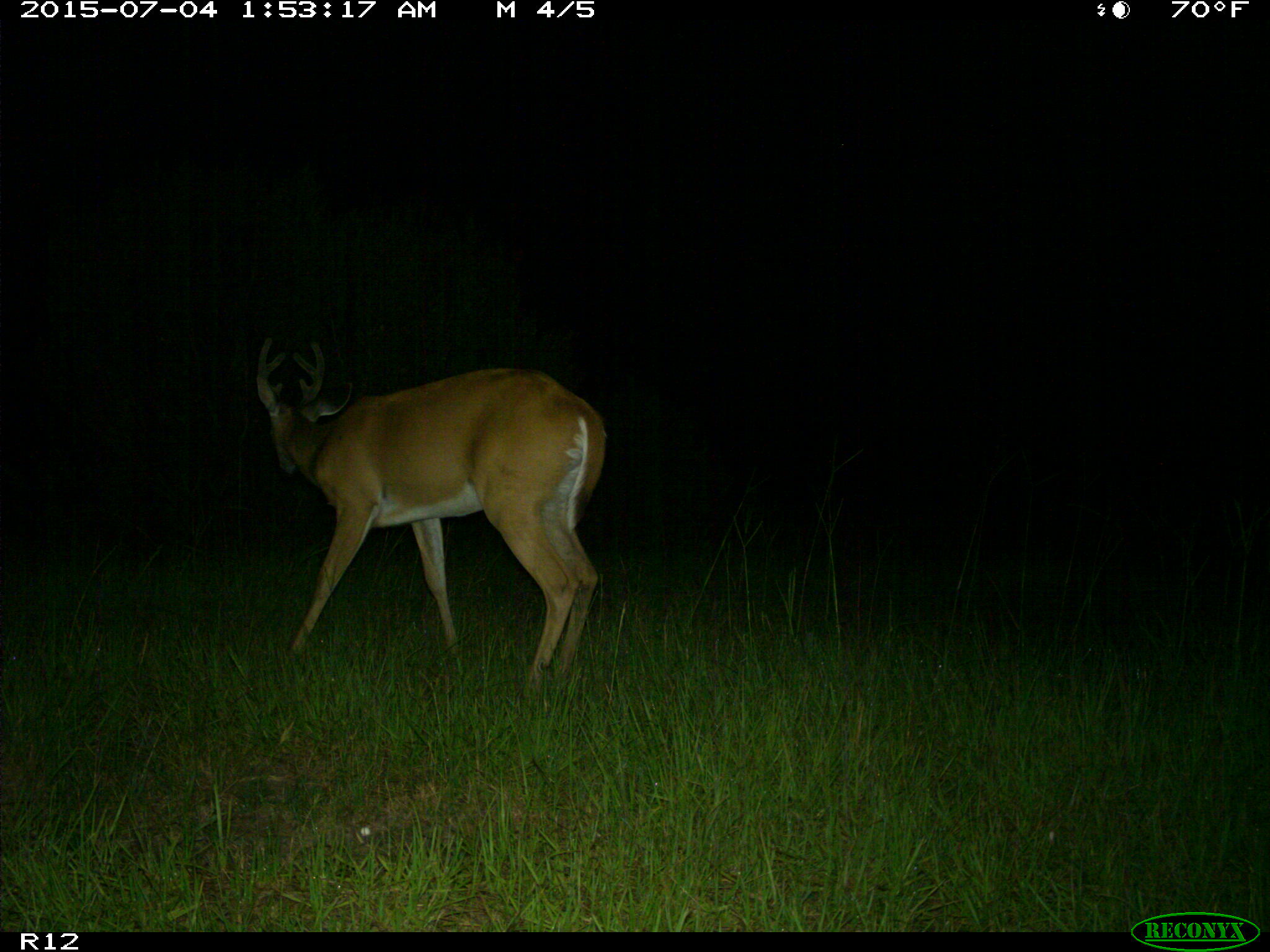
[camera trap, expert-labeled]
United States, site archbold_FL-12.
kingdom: Animalia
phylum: Chordata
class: Mammalia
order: Artiodactyla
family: Cervidae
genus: Odocoileus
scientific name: Odocoileus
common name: deer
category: unidentified deer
Unidentified deer (deer) (Odocoileus).